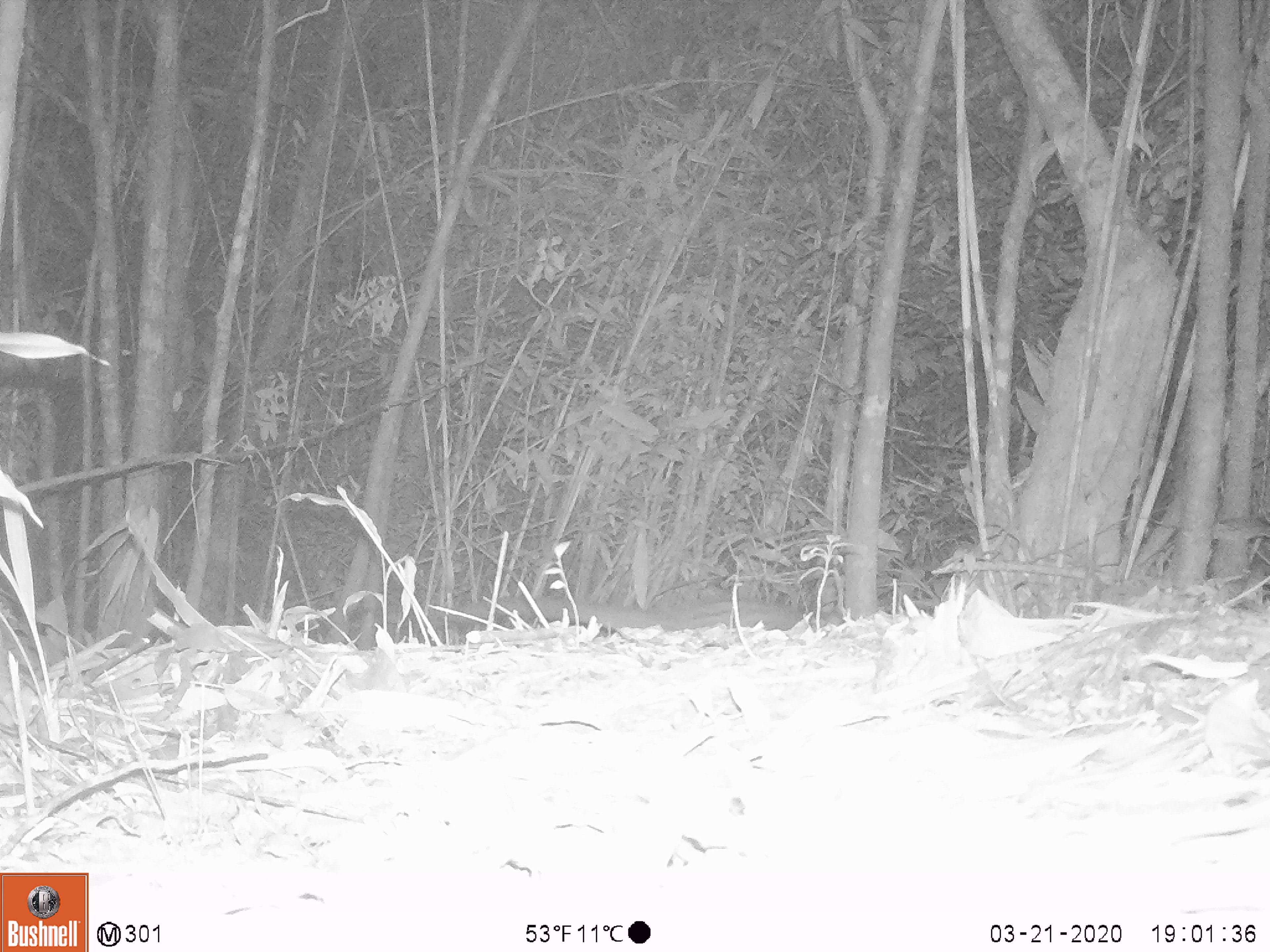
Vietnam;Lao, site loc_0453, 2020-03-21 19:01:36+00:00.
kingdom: Animalia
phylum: Chordata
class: Mammalia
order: Carnivora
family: Viverridae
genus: Paradoxurus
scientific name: Paradoxurus hermaphroditus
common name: common palm civet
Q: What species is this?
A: Common palm civet (Paradoxurus hermaphroditus).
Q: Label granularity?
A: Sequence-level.